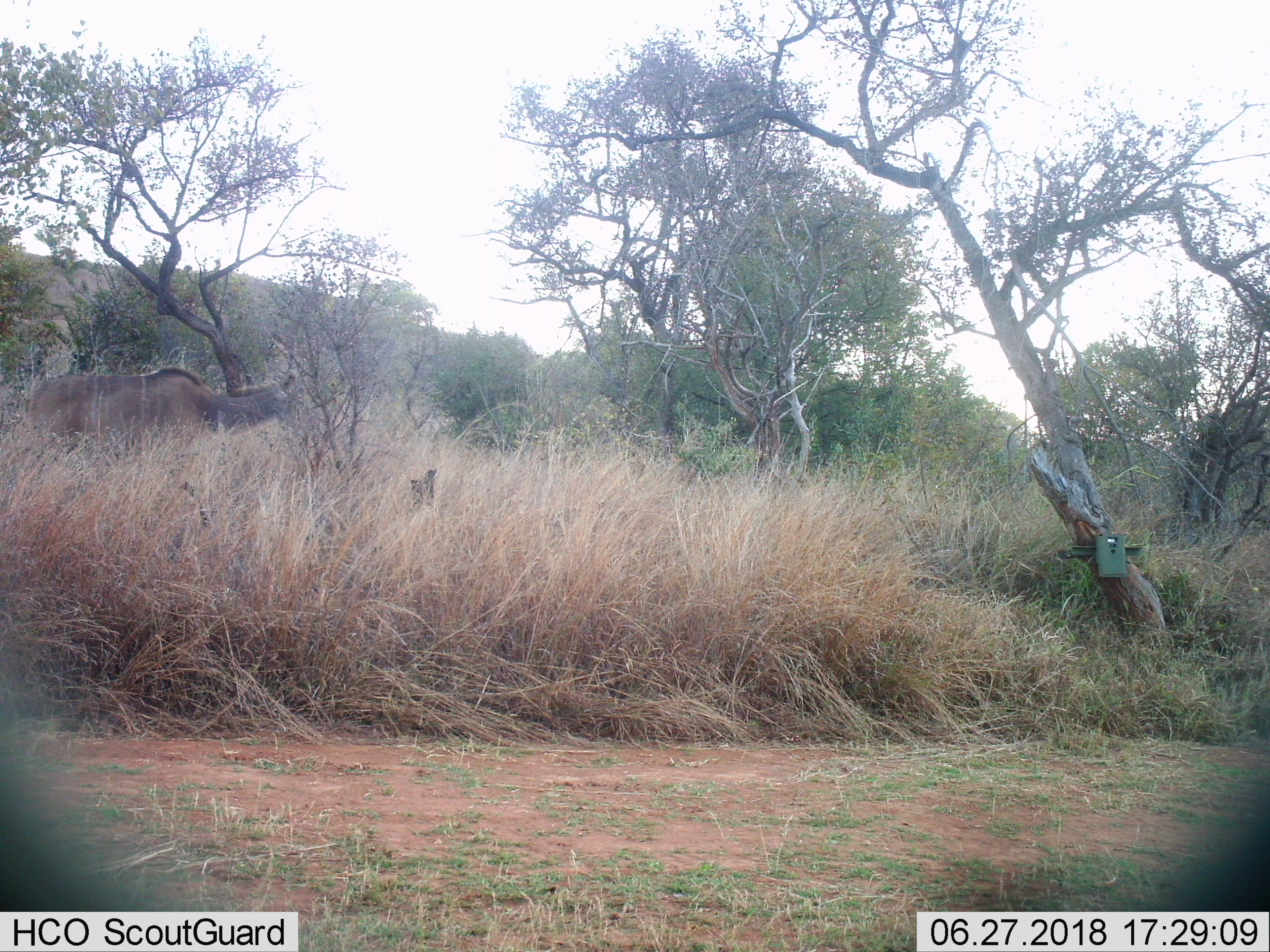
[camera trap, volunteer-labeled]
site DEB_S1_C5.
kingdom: Animalia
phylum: Chordata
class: Mammalia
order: Artiodactyla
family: Bovidae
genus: Tragelaphus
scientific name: Tragelaphus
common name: kudu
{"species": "kudu (Tragelaphus)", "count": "1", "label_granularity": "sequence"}